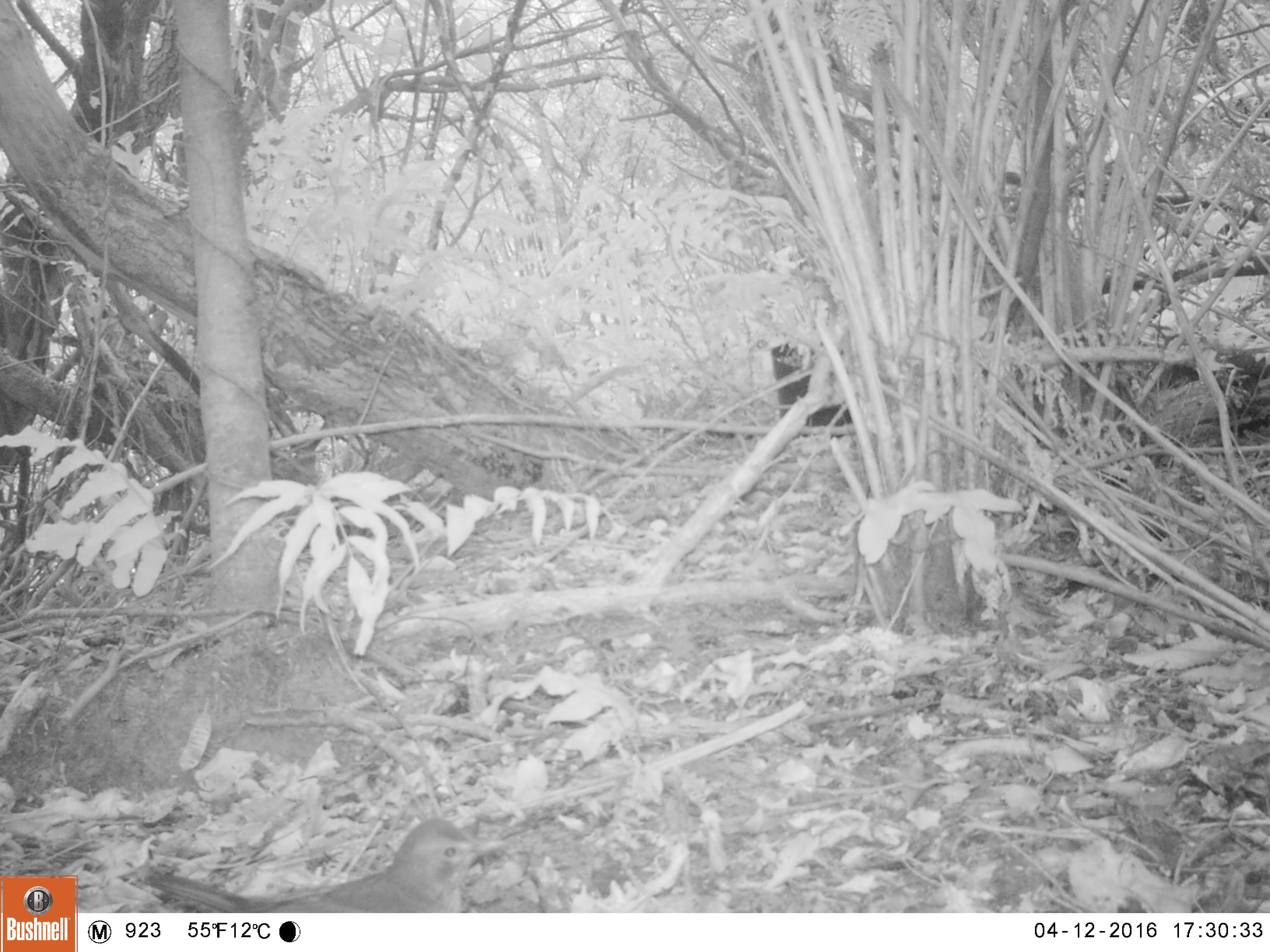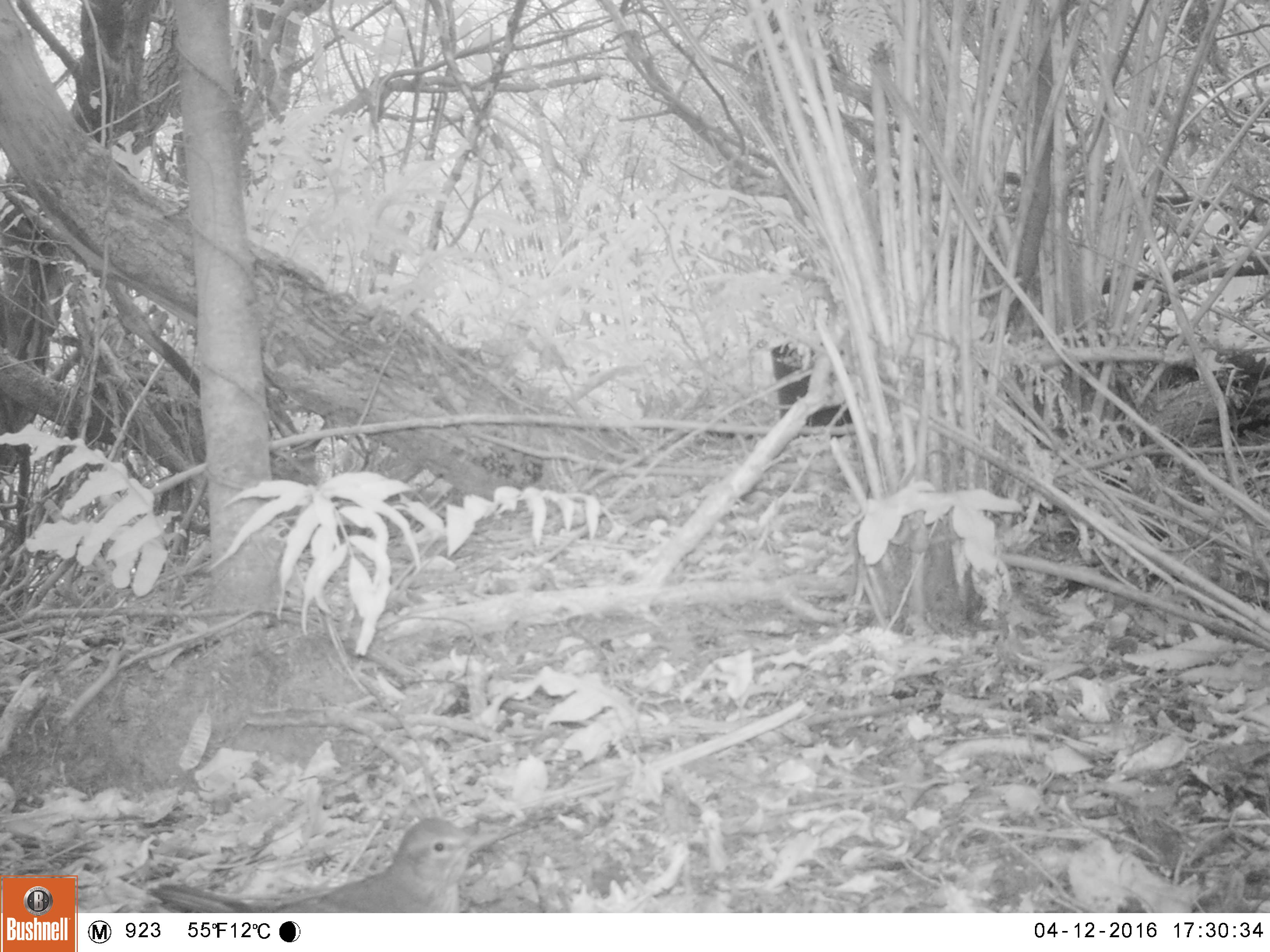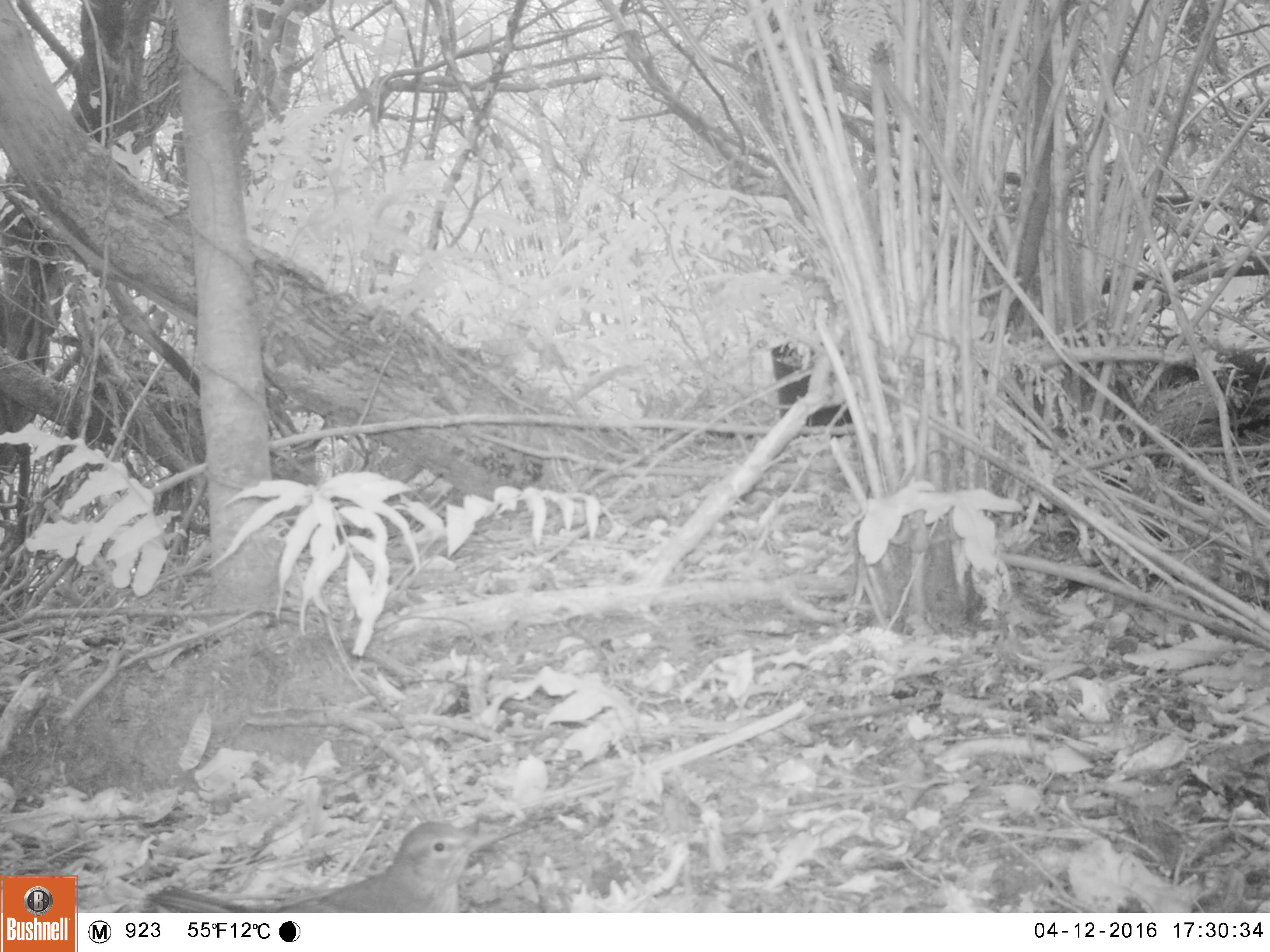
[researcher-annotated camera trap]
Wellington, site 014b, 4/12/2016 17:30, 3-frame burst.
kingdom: Animalia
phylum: Chordata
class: Aves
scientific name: Aves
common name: bird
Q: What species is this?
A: Bird (Aves).